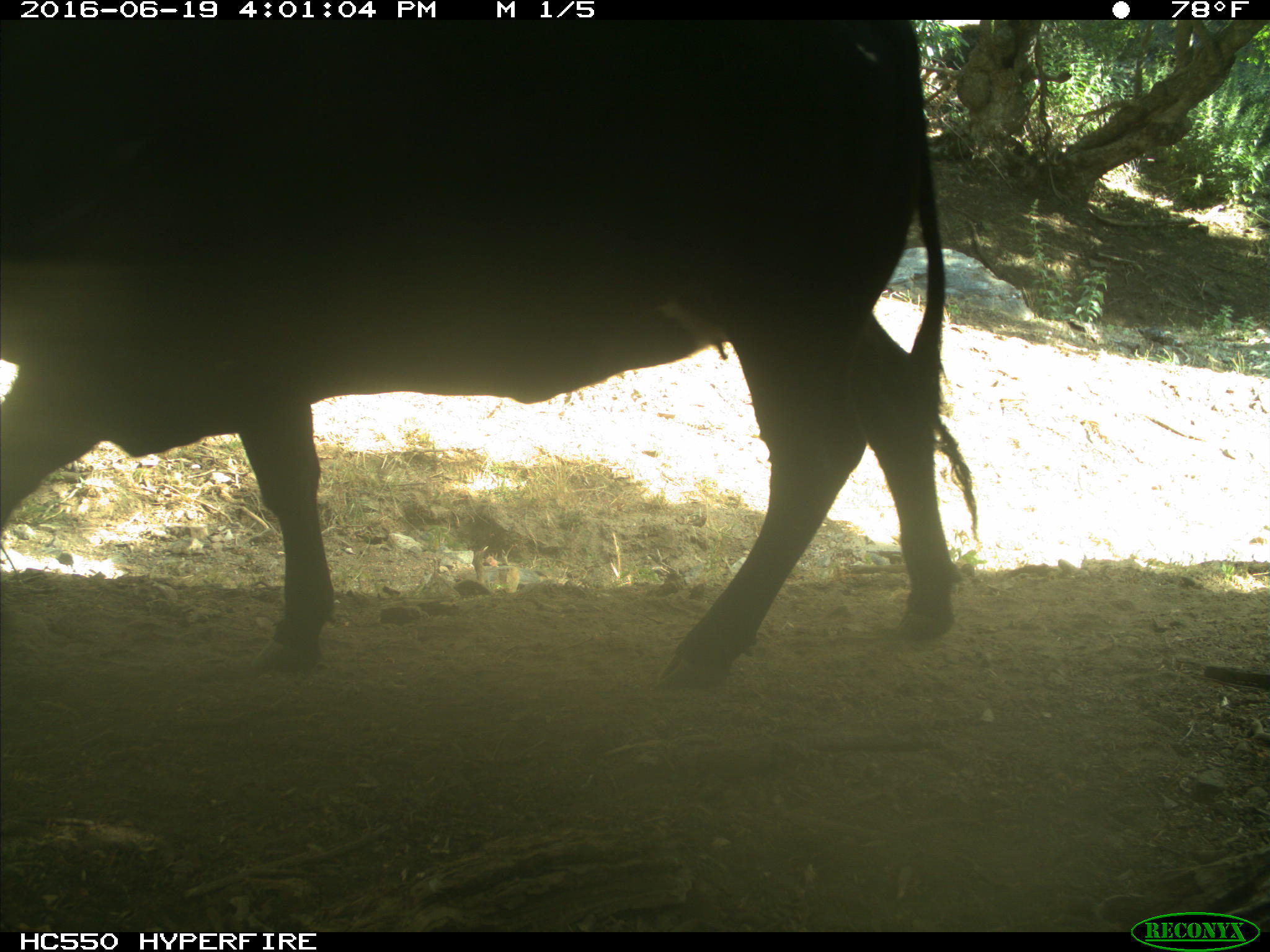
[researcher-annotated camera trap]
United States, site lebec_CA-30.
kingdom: Animalia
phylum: Chordata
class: Mammalia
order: Artiodactyla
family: Bovidae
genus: Bos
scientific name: Bos taurus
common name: domestic cow